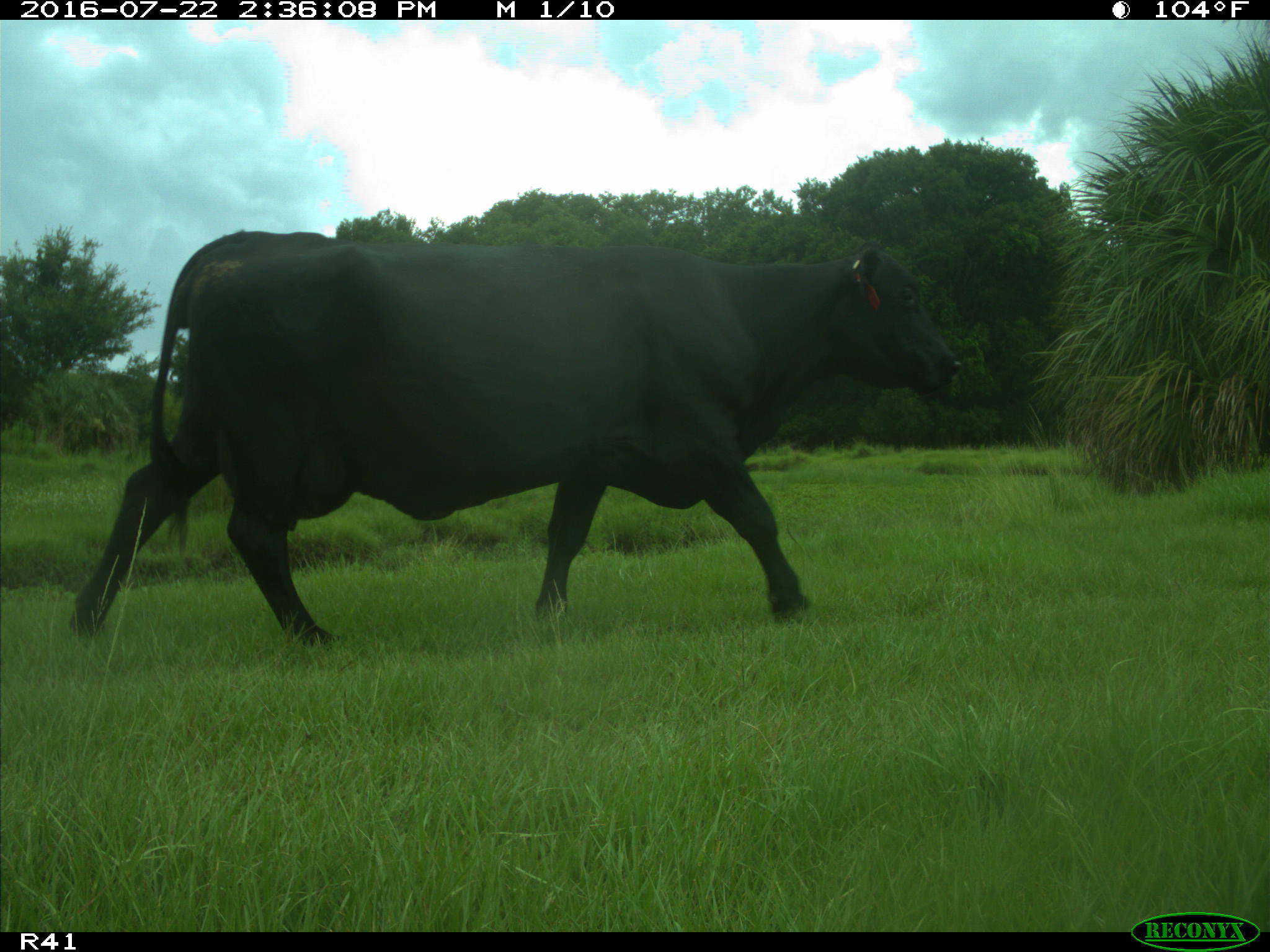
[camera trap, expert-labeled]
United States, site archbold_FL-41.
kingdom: Animalia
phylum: Chordata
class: Mammalia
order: Artiodactyla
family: Bovidae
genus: Bos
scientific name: Bos taurus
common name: domestic cow